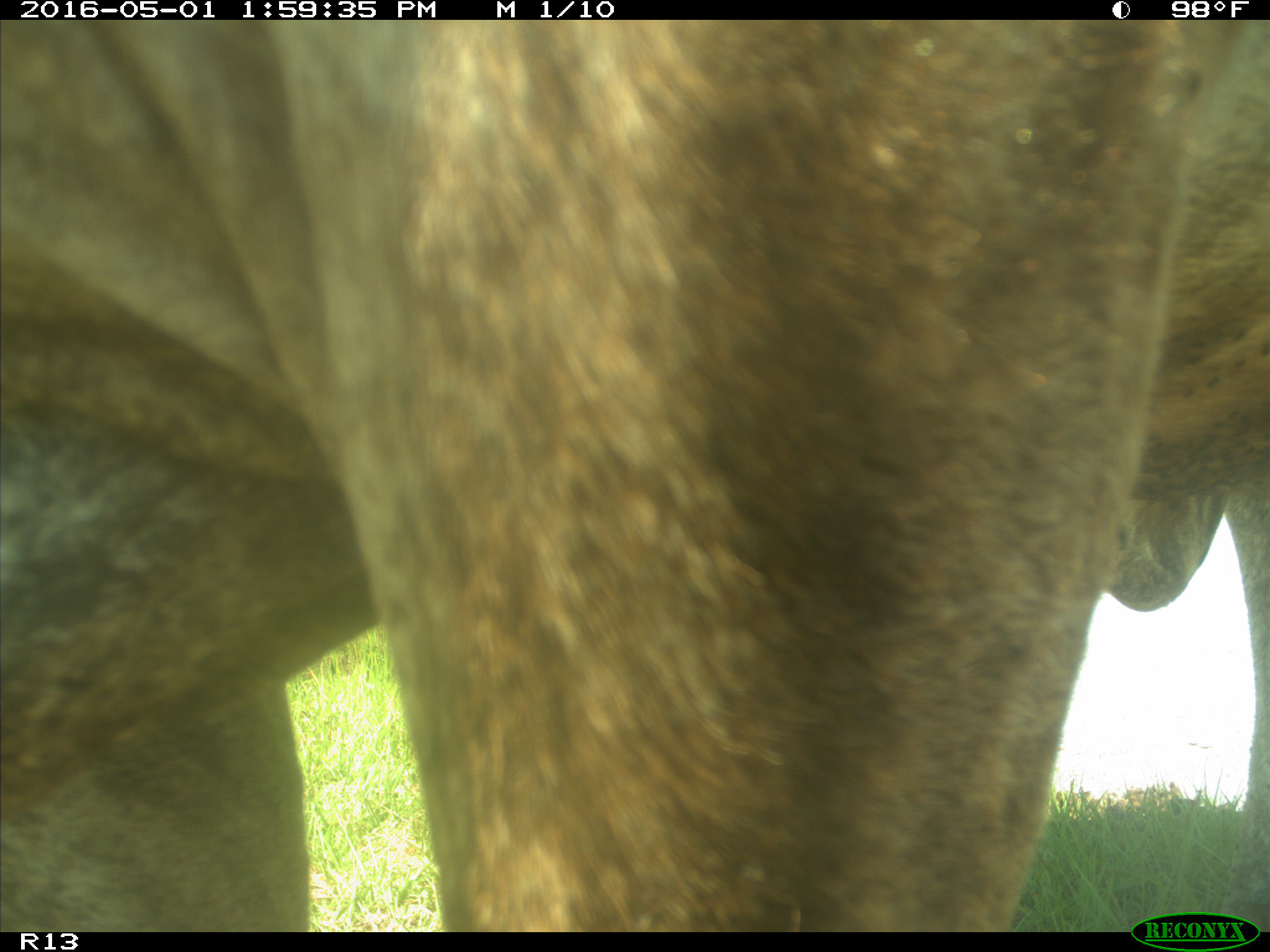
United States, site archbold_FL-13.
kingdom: Animalia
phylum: Chordata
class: Mammalia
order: Artiodactyla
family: Bovidae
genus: Bos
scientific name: Bos taurus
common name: domestic cow